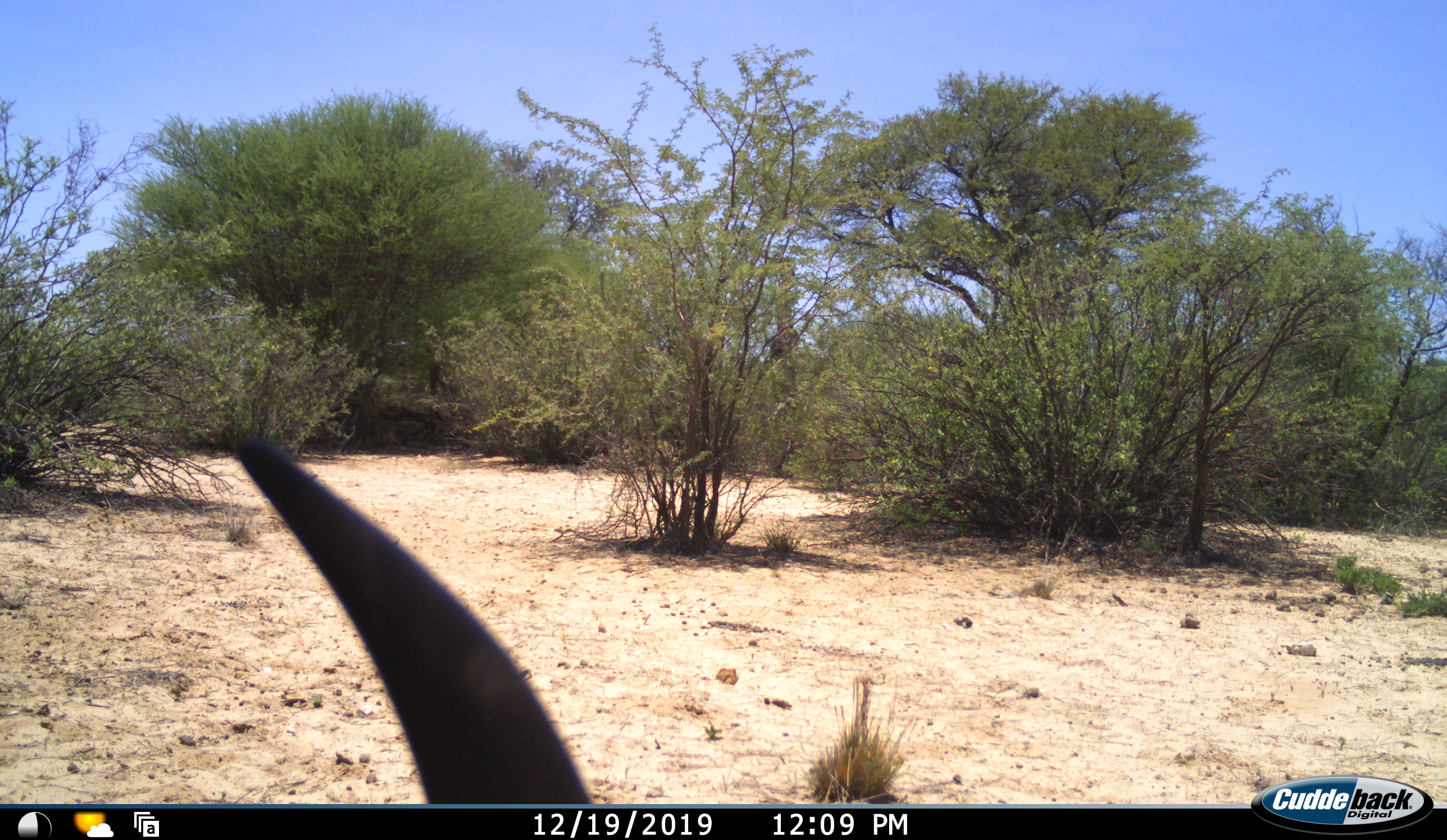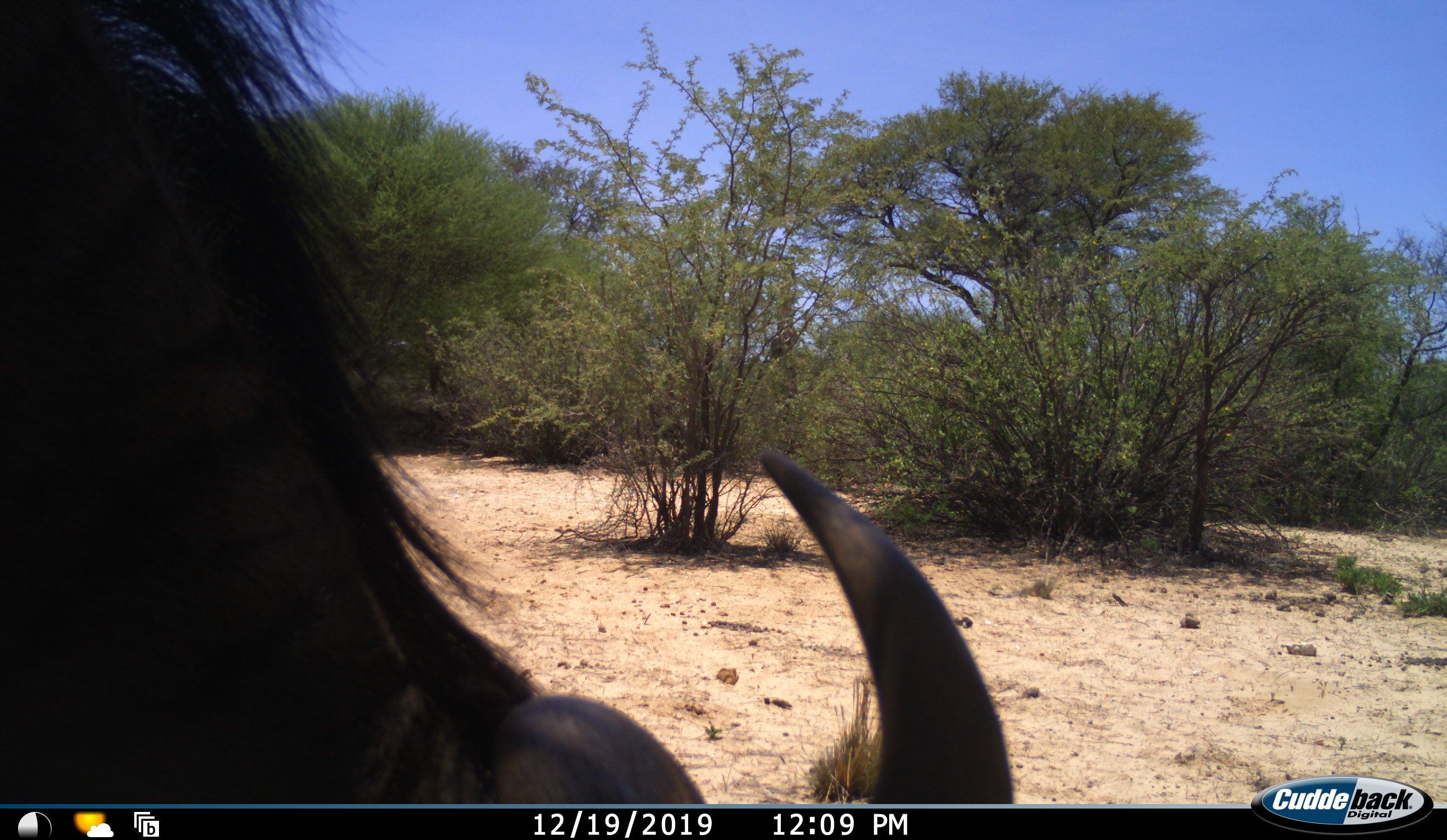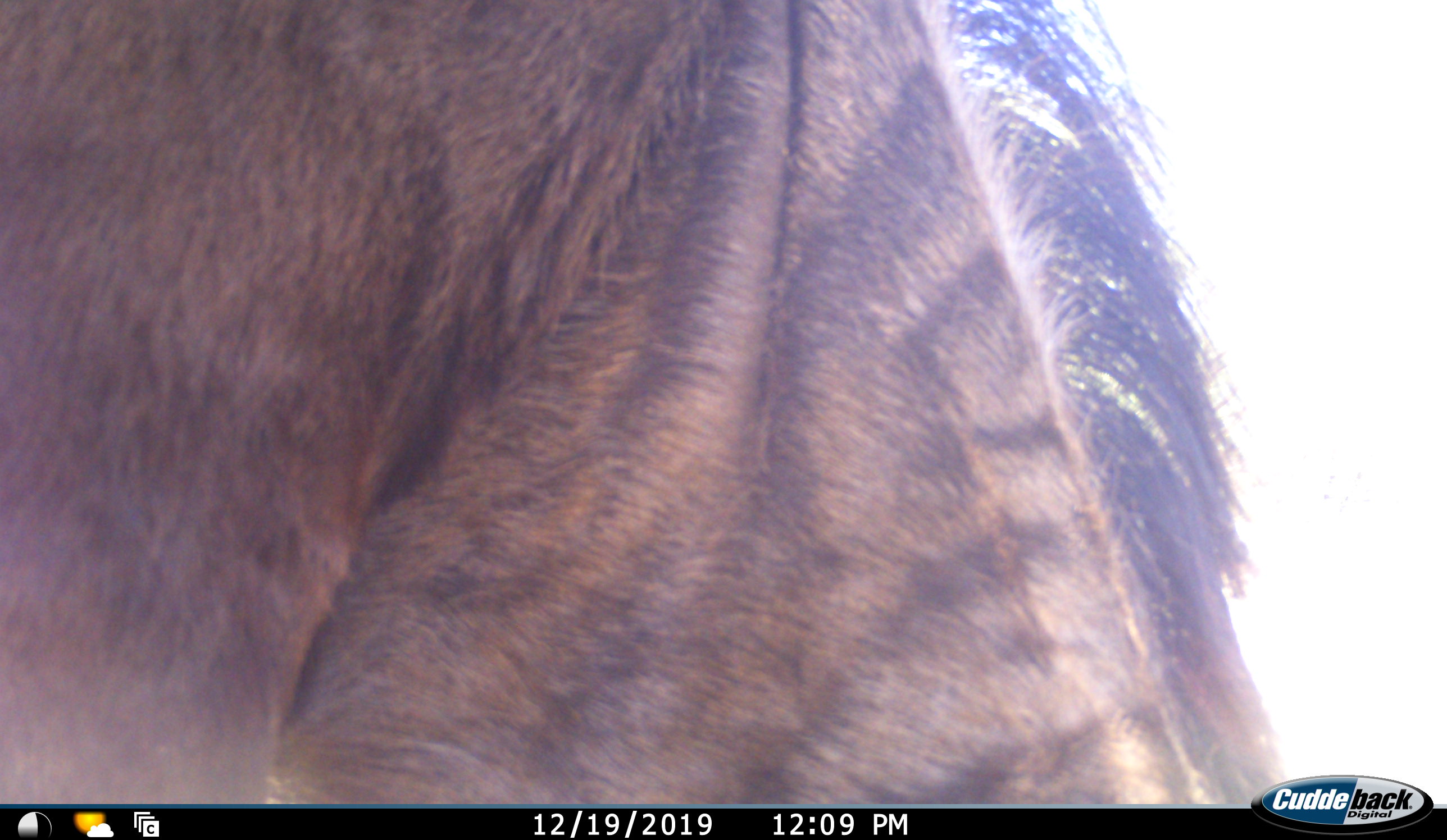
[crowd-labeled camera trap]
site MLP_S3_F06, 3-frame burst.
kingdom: Animalia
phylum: Chordata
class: Mammalia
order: Artiodactyla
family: Bovidae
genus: Connochaetes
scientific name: Connochaetes taurinus taurinus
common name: blue wildebeest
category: wildebeestblue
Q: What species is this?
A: Wildebeestblue (blue wildebeest) (Connochaetes taurinus taurinus).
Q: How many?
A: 1.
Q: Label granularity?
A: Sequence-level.